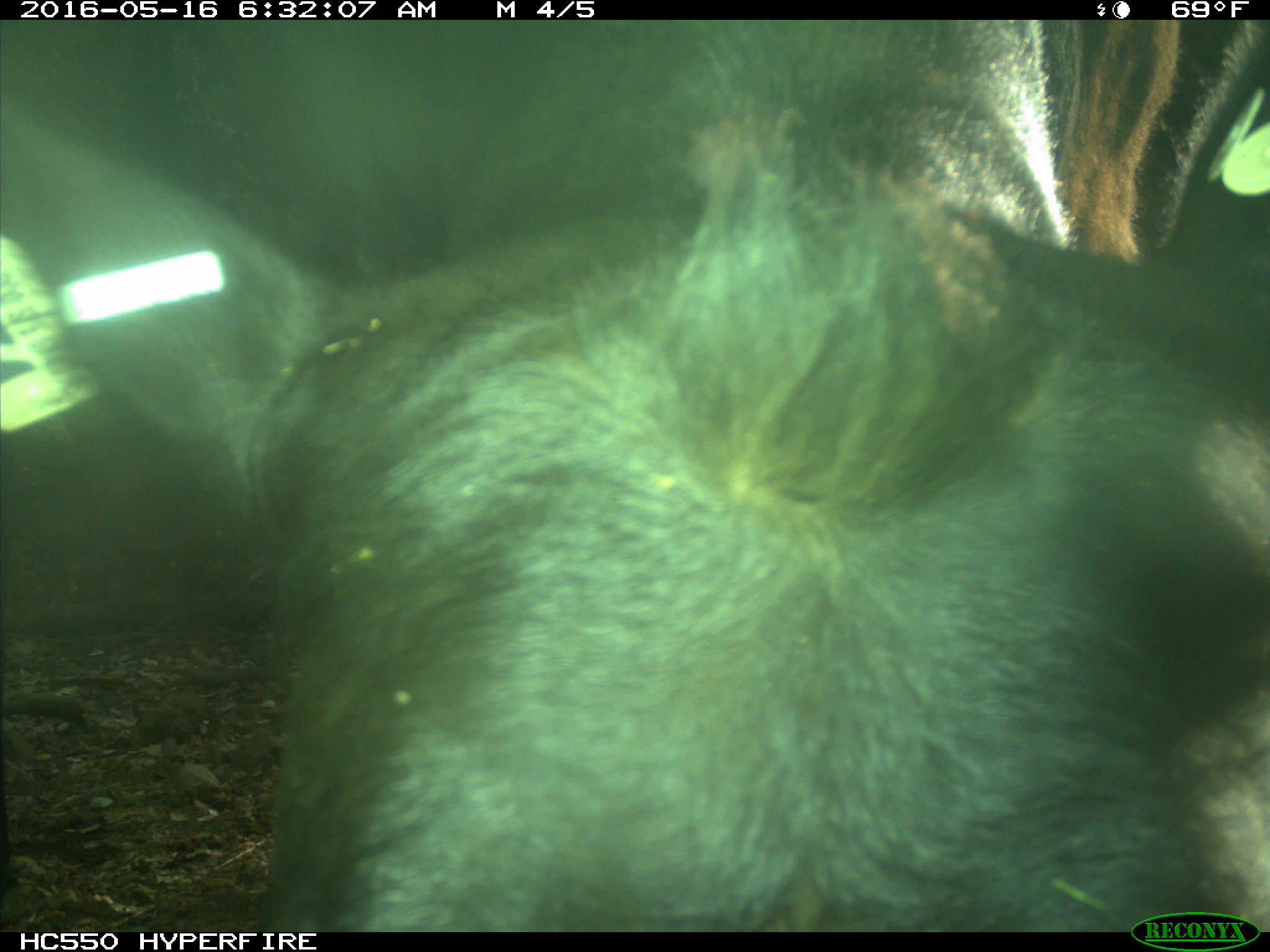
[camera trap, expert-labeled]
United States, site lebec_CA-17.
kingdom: Animalia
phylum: Chordata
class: Mammalia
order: Artiodactyla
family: Bovidae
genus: Bos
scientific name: Bos taurus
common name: domestic cow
Bos taurus (domestic cow).